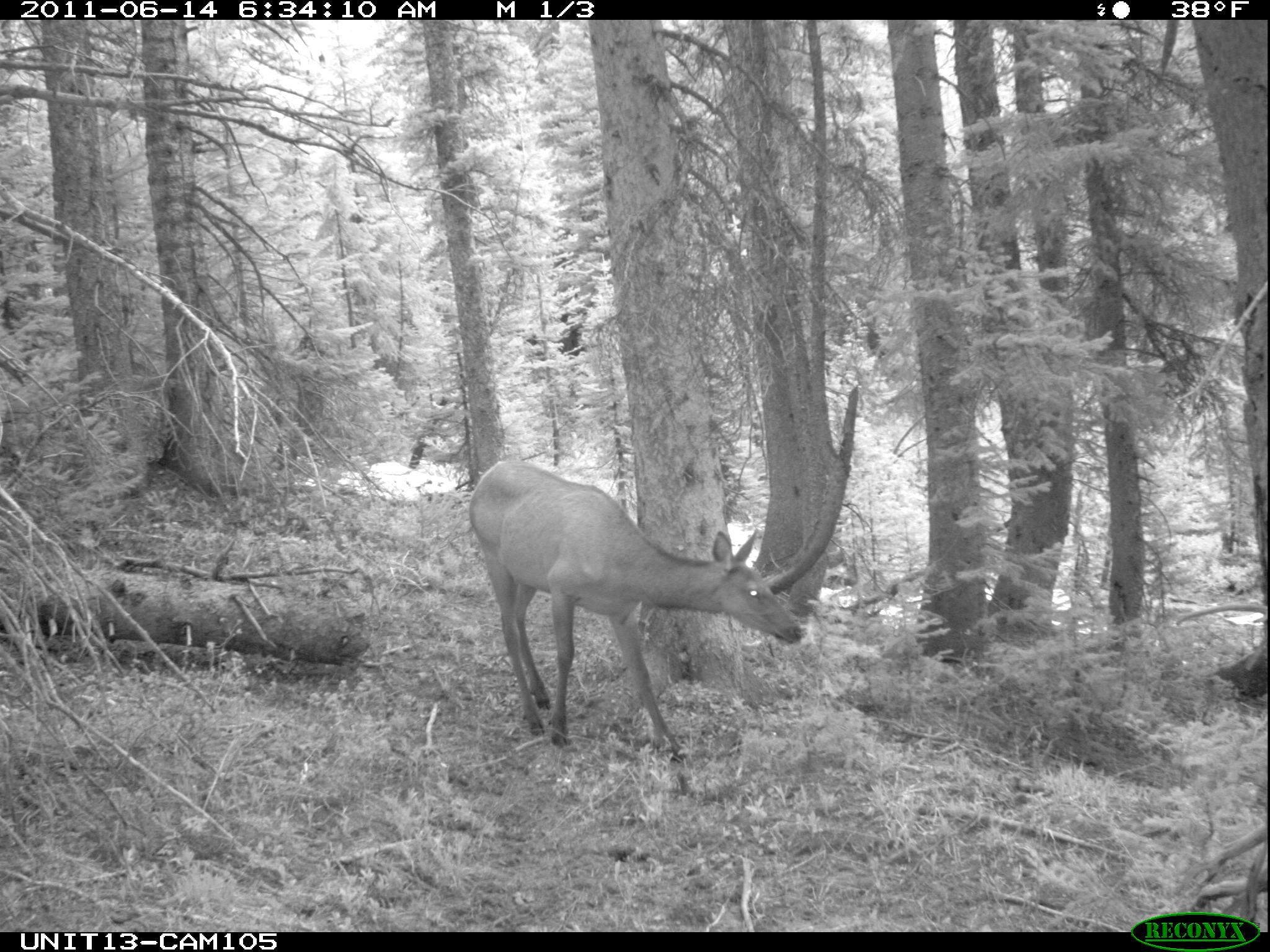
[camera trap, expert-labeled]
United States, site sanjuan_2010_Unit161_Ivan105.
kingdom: Animalia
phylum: Chordata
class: Mammalia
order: Artiodactyla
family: Cervidae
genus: Cervus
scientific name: Cervus elaphus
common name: red deer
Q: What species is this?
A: Cervus elaphus (red deer).